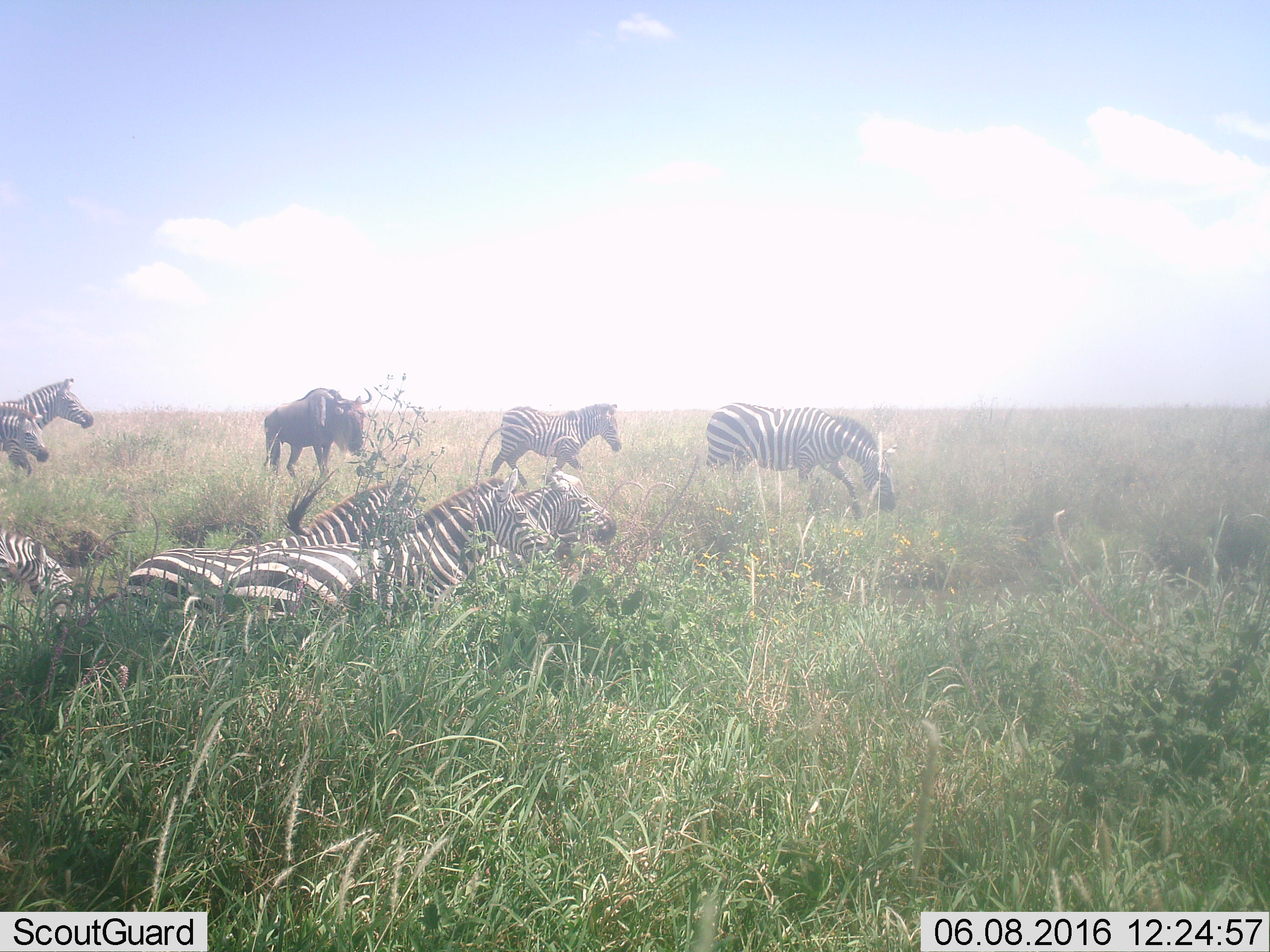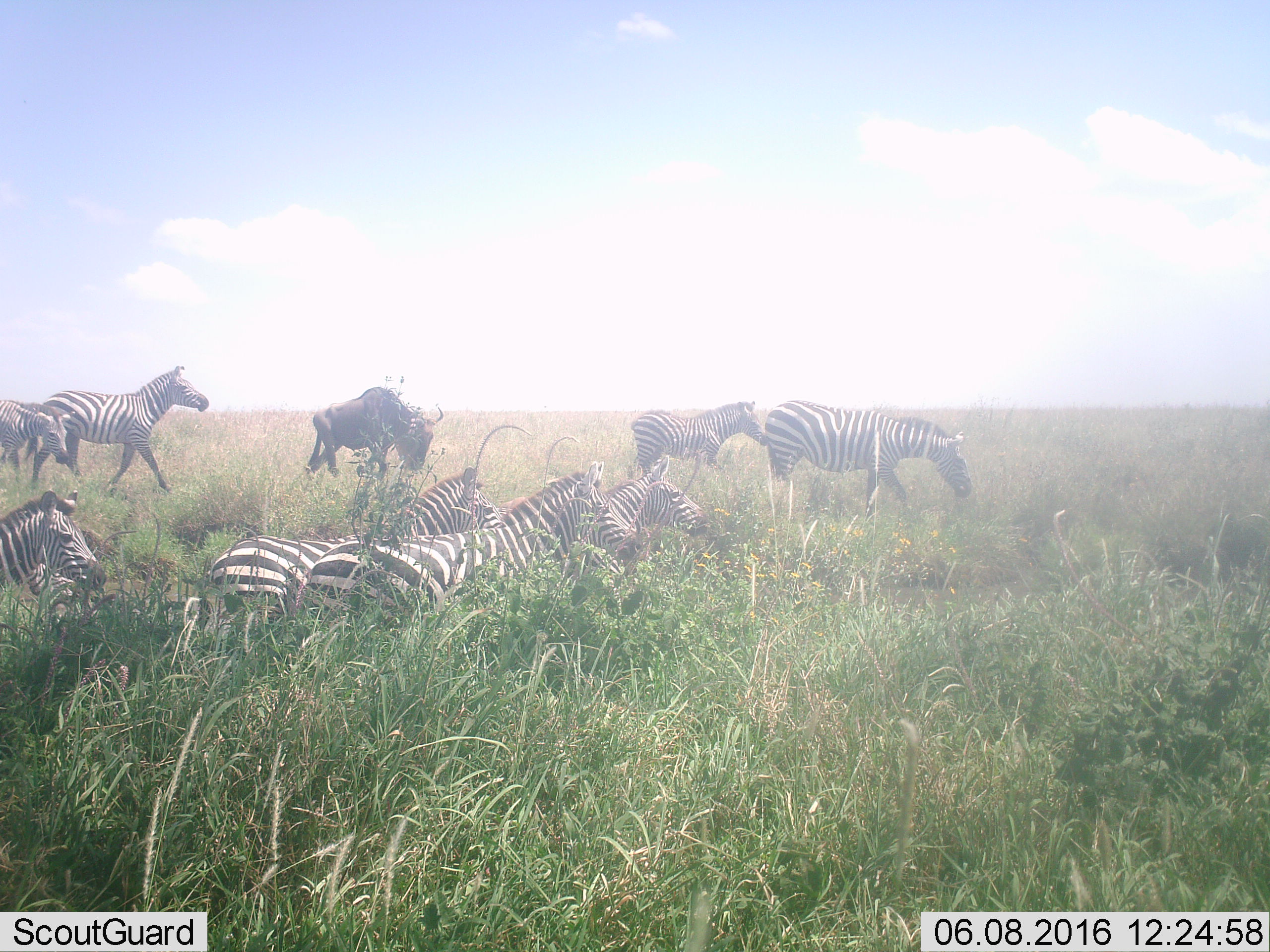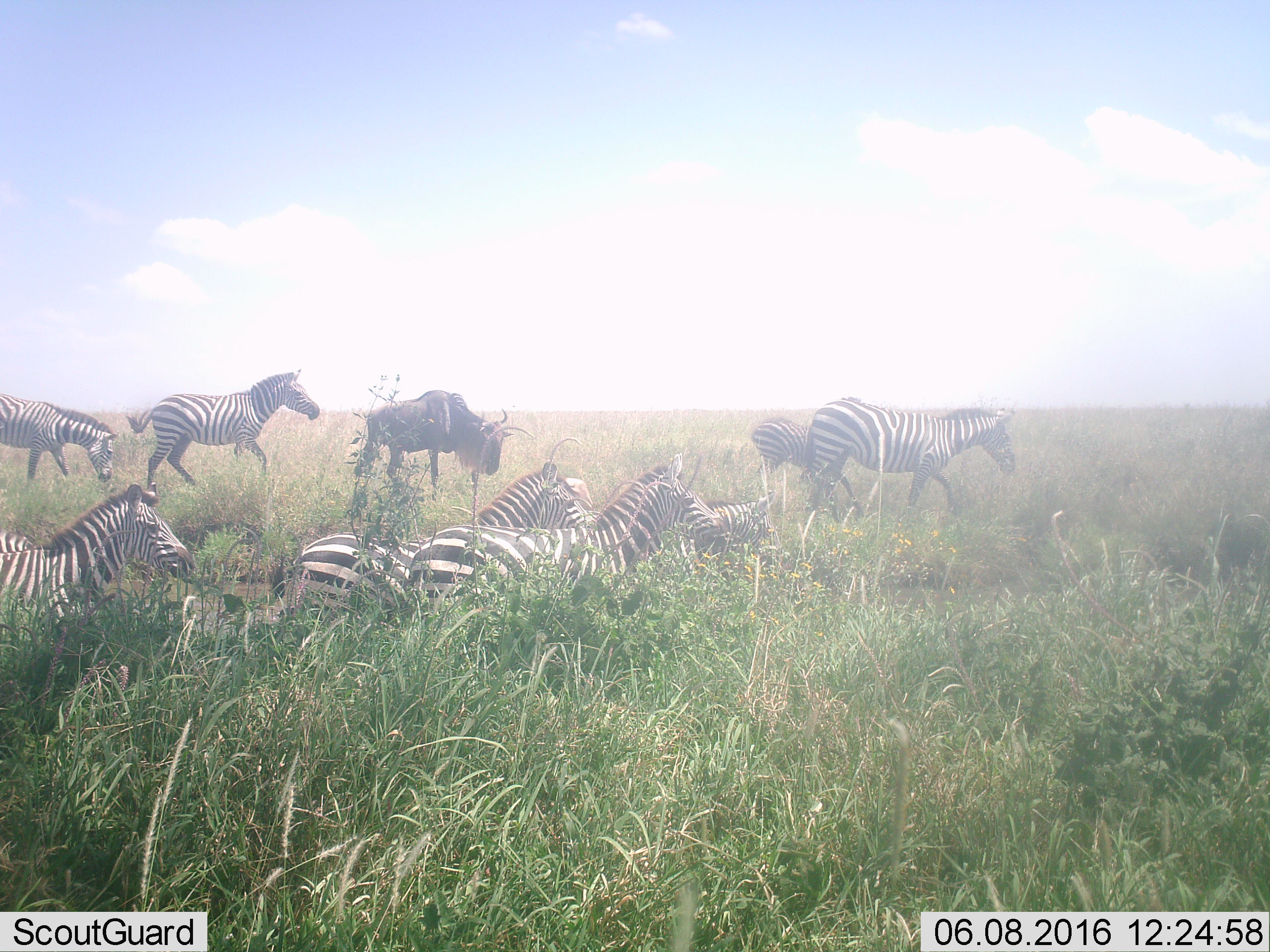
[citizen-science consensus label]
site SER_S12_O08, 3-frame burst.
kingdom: Animalia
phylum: Chordata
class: Mammalia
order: Artiodactyla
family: Bovidae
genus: Connochaetes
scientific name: Connochaetes taurinus taurinus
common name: blue wildebeest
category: wildebeestblue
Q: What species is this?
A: Wildebeestblue (blue wildebeest) (Connochaetes taurinus taurinus).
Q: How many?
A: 1.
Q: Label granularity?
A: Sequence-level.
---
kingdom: Animalia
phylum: Chordata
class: Mammalia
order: Perissodactyla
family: Equidae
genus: Equus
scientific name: Equus quagga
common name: plains zebra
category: zebraplains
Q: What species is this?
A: Zebraplains (plains zebra) (Equus quagga).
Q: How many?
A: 8.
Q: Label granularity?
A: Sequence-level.